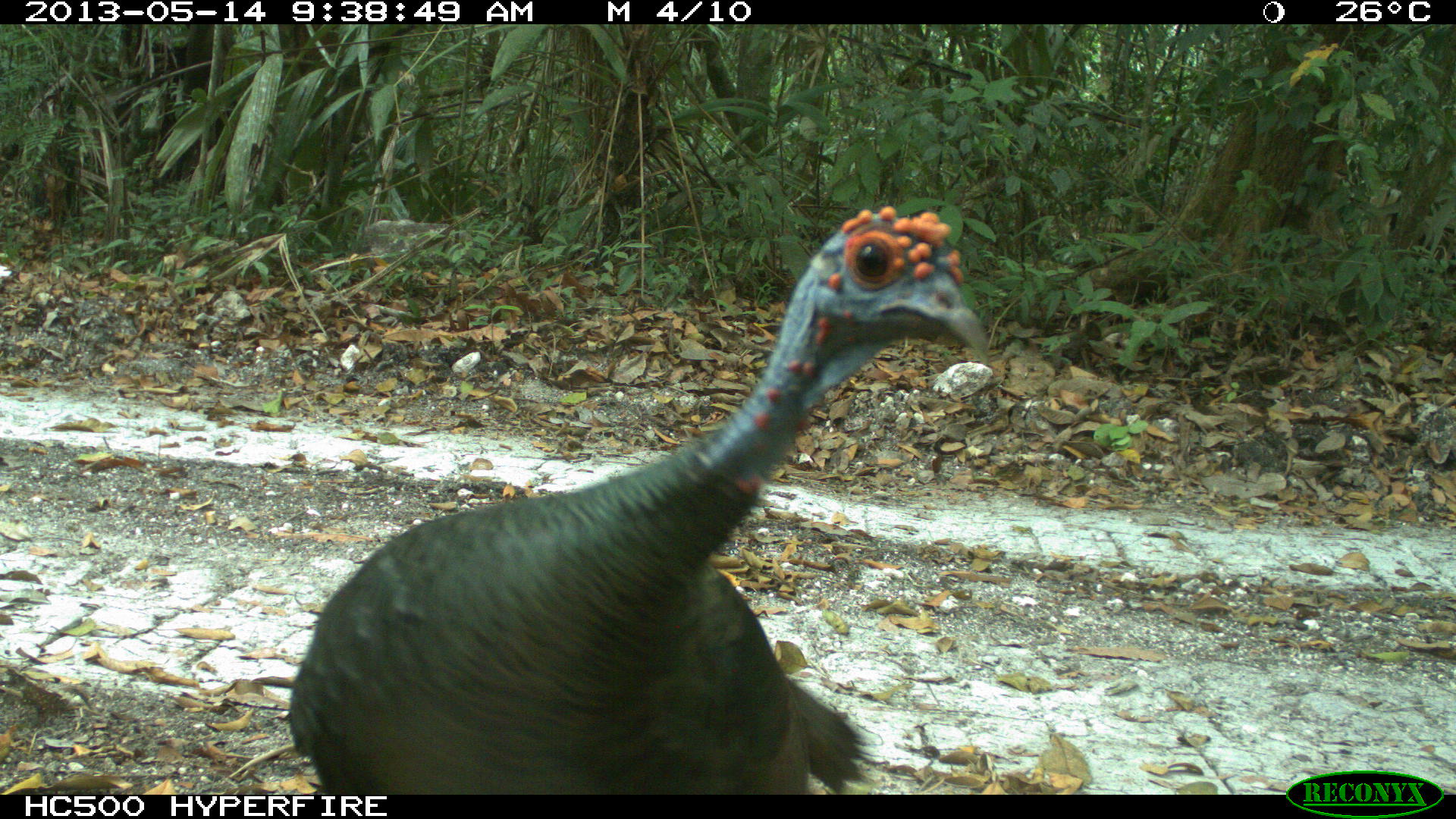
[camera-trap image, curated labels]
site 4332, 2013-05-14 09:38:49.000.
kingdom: Animalia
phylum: Chordata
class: Aves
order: Galliformes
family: Phasianidae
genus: Meleagris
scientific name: Meleagris ocellata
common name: ocellated turkey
Meleagris ocellata (ocellated turkey), count 1, sex male.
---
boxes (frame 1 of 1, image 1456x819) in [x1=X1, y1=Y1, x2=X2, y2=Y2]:
meleagris ocellata: [x1=285, y1=205, x2=988, y2=794]